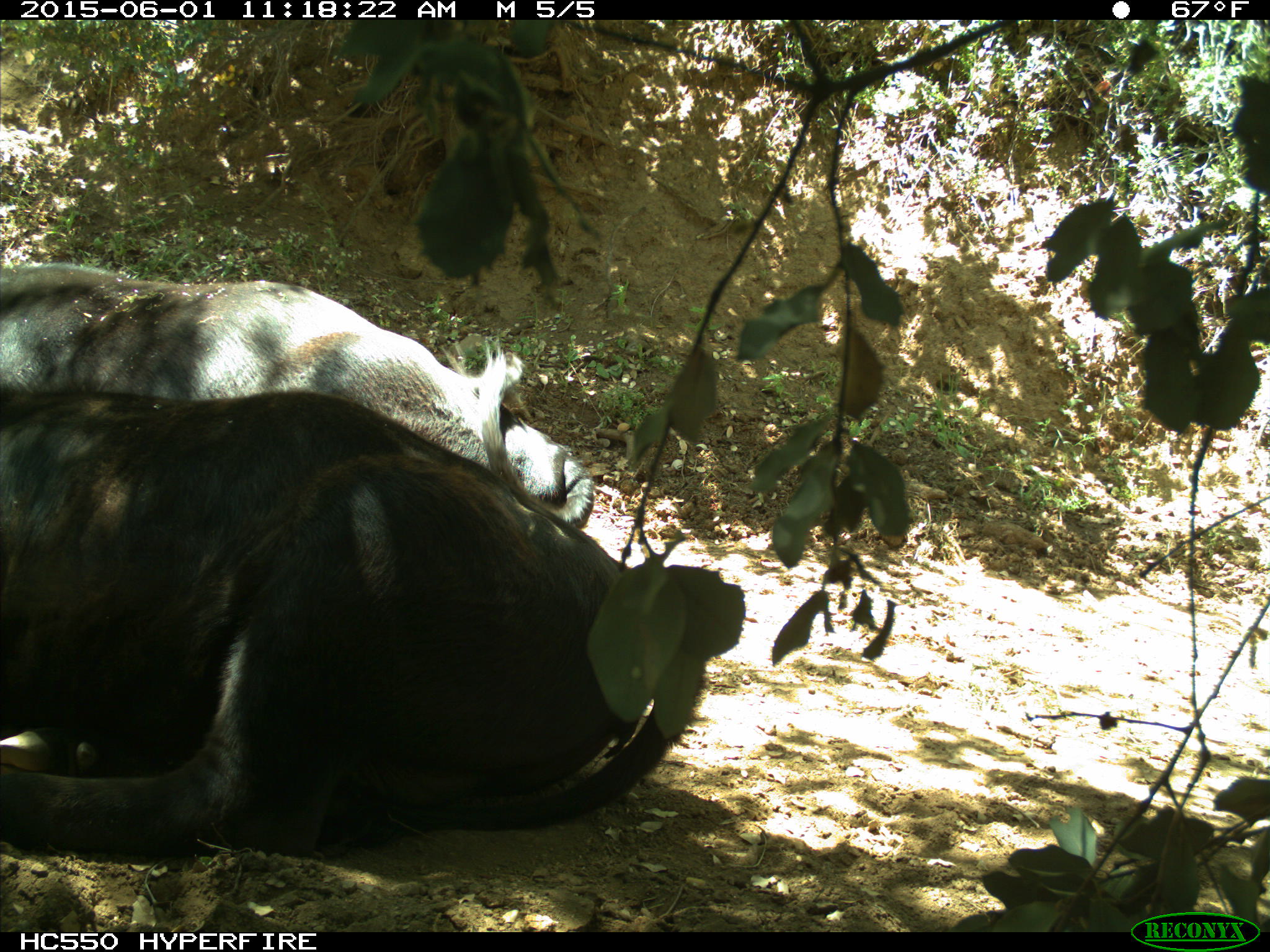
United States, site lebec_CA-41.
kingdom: Animalia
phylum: Chordata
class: Mammalia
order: Artiodactyla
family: Bovidae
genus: Bos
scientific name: Bos taurus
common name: domestic cow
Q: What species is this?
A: Bos taurus (domestic cow).